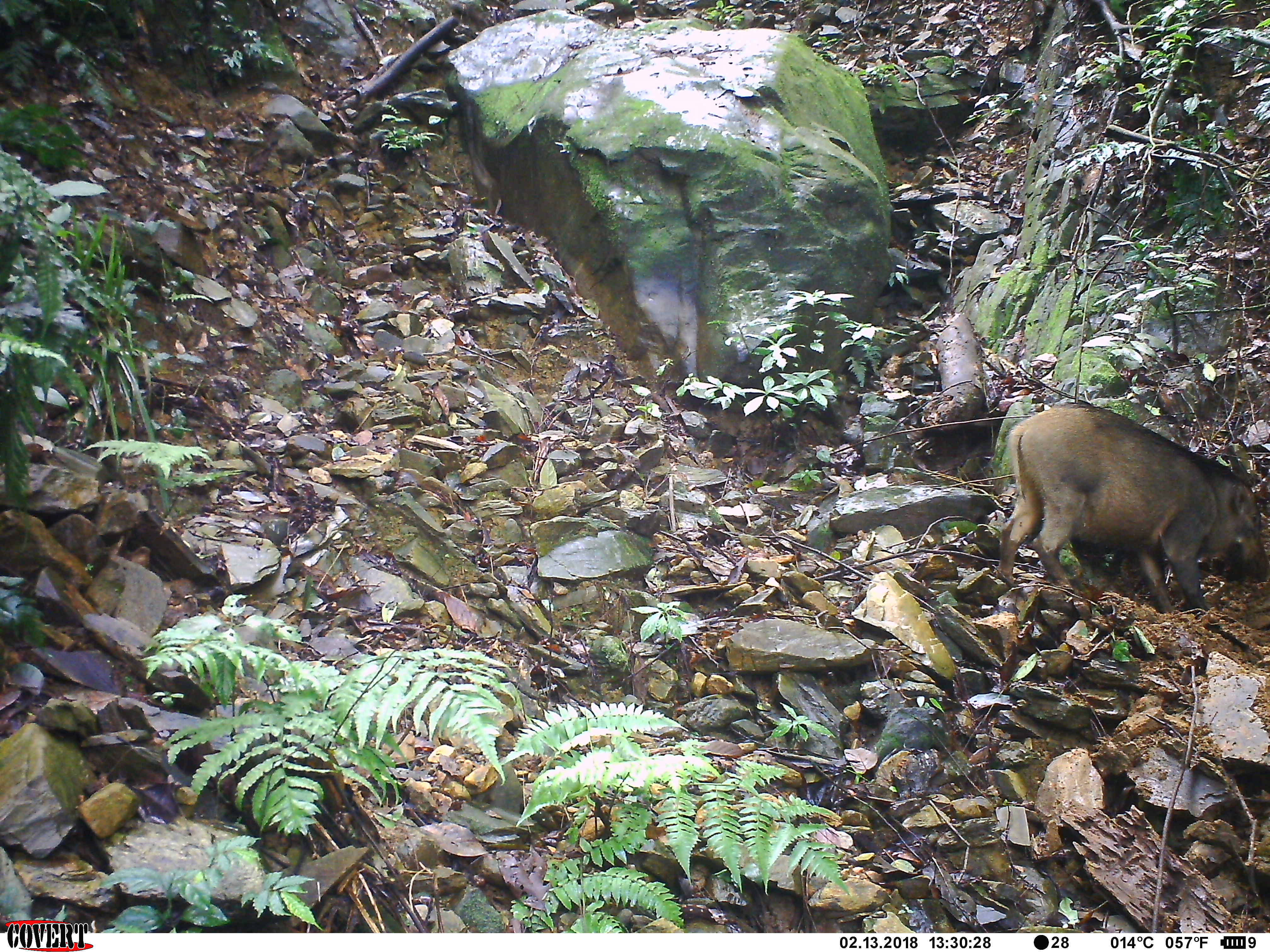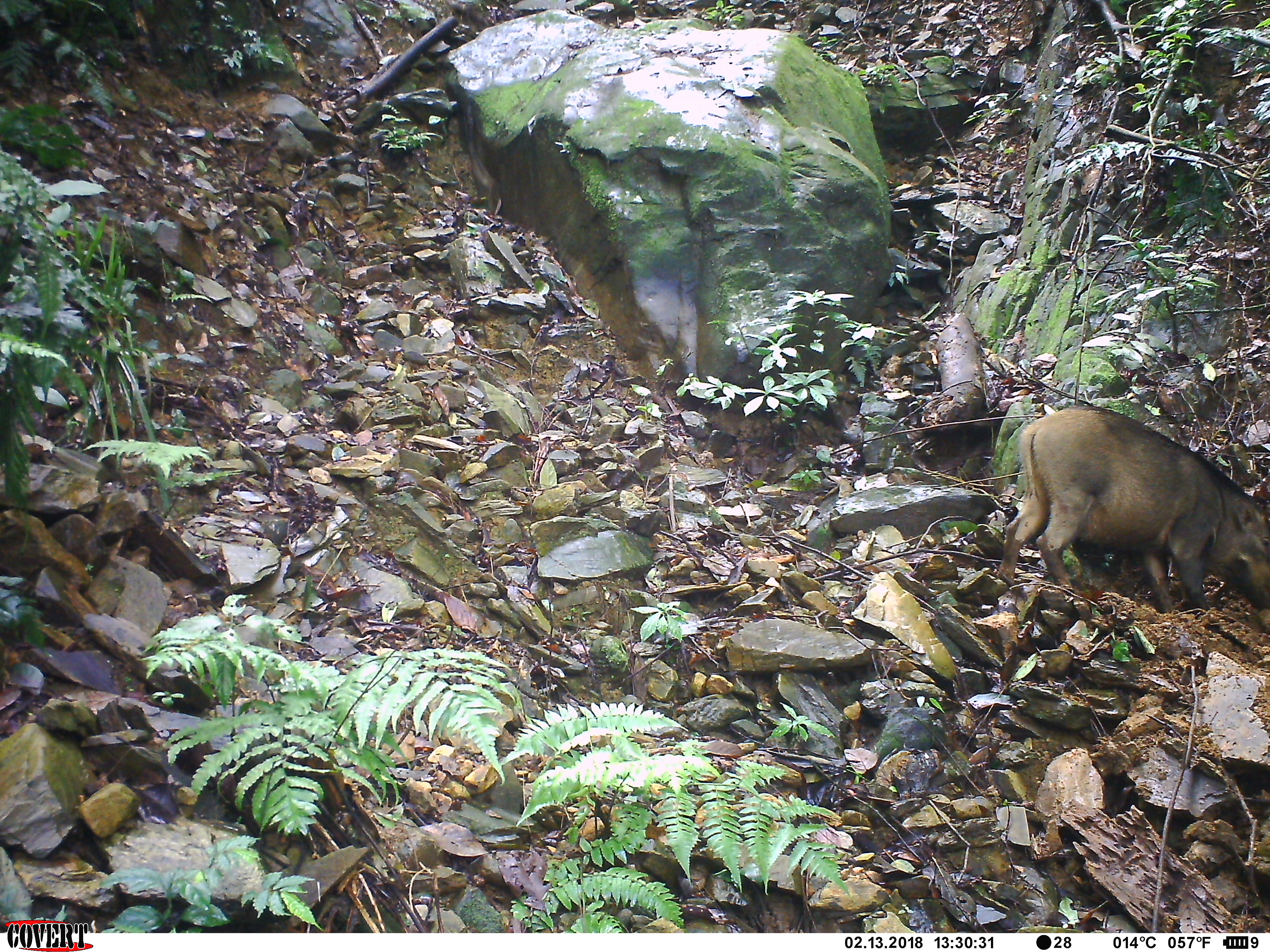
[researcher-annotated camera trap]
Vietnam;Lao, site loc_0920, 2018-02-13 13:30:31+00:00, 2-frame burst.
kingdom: Animalia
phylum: Chordata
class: Mammalia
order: Artiodactyla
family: Suidae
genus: Sus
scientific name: Sus scrofa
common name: eurasian wild pig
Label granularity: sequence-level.